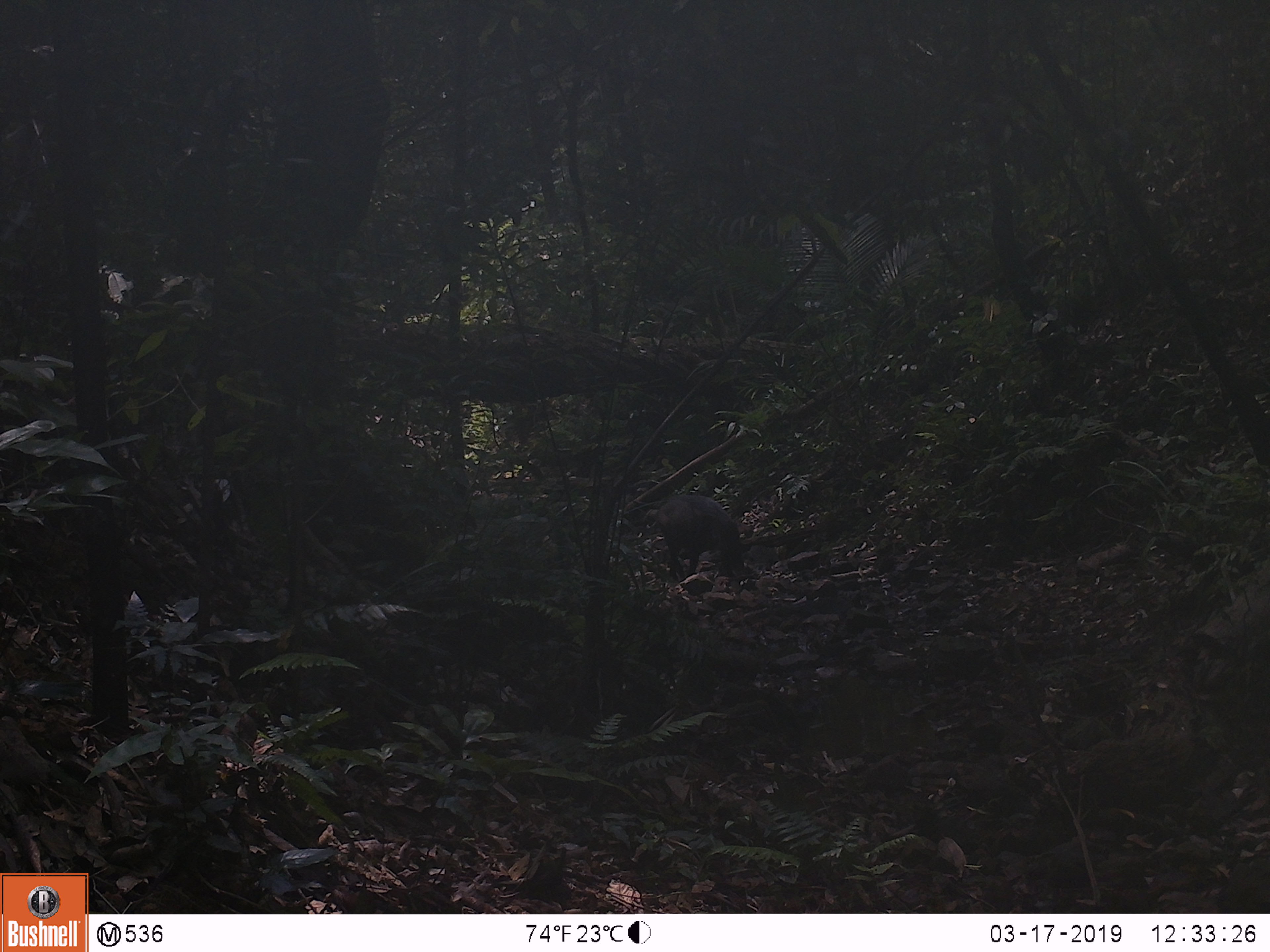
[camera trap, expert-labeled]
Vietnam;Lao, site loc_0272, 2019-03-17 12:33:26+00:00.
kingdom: Animalia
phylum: Chordata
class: Mammalia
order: Artiodactyla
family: Suidae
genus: Sus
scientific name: Sus scrofa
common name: eurasian wild pig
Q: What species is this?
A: Eurasian wild pig (Sus scrofa).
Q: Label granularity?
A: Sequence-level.